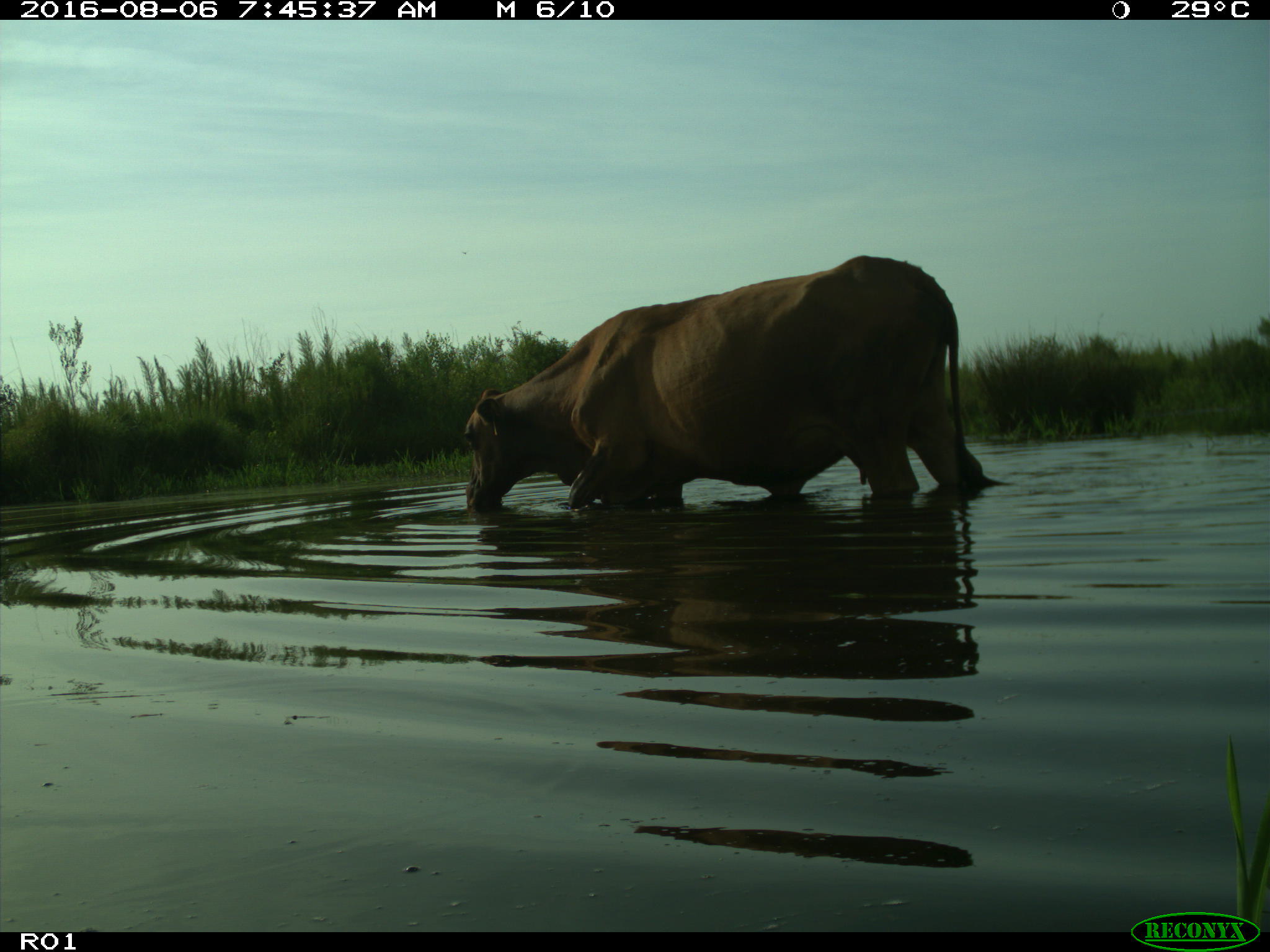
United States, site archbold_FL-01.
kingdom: Animalia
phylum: Chordata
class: Mammalia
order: Artiodactyla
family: Bovidae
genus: Bos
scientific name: Bos taurus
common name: domestic cow